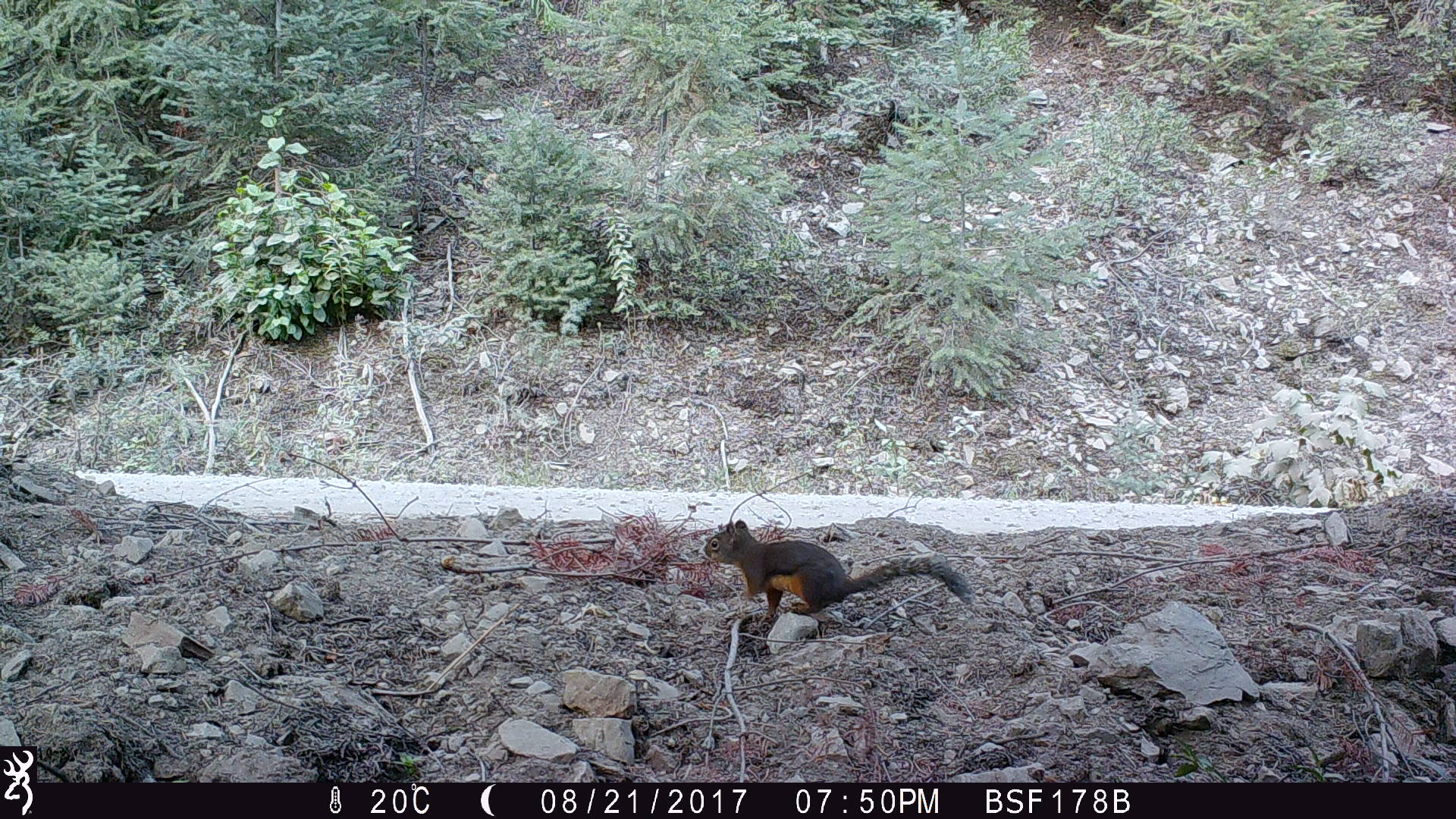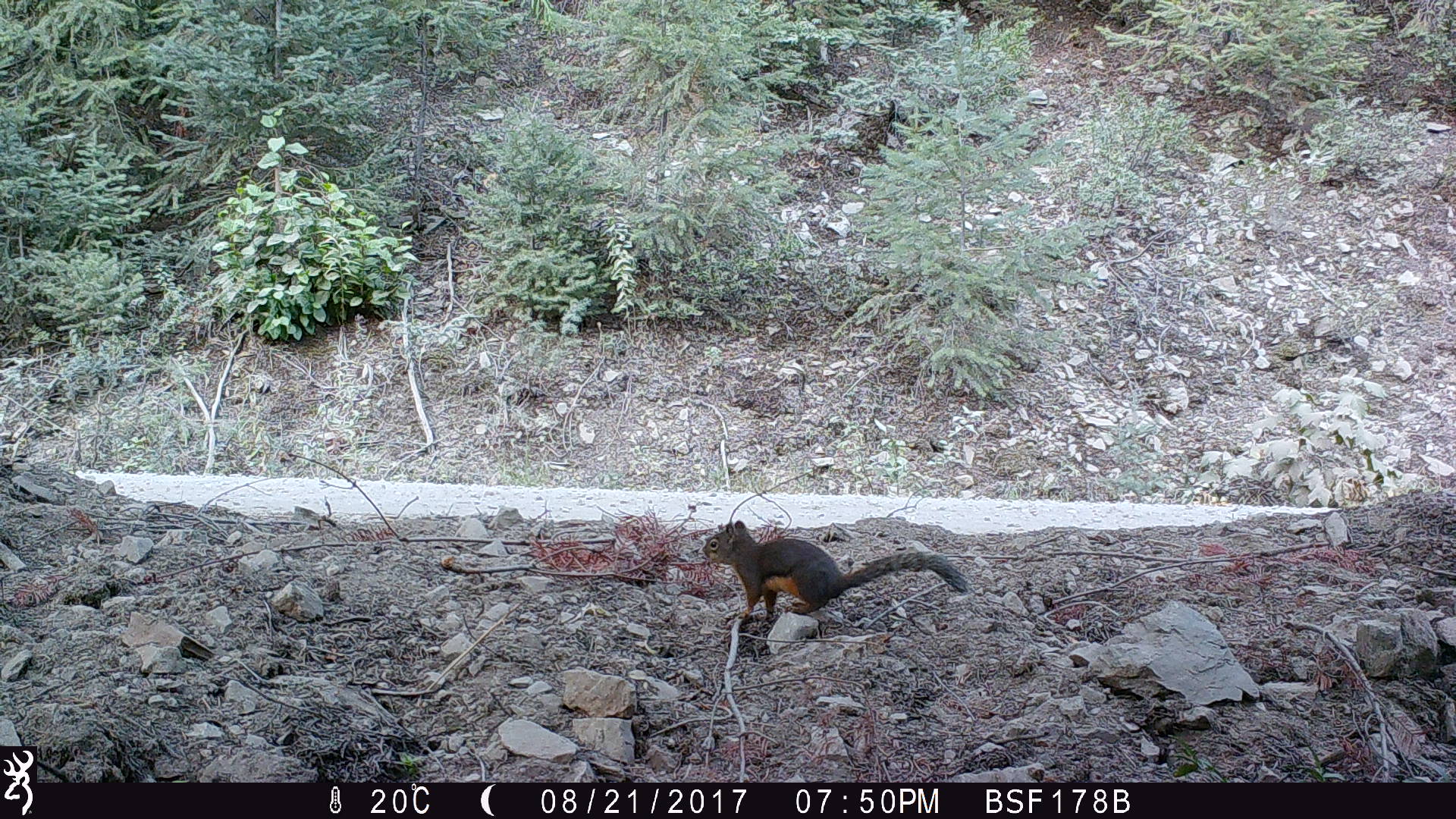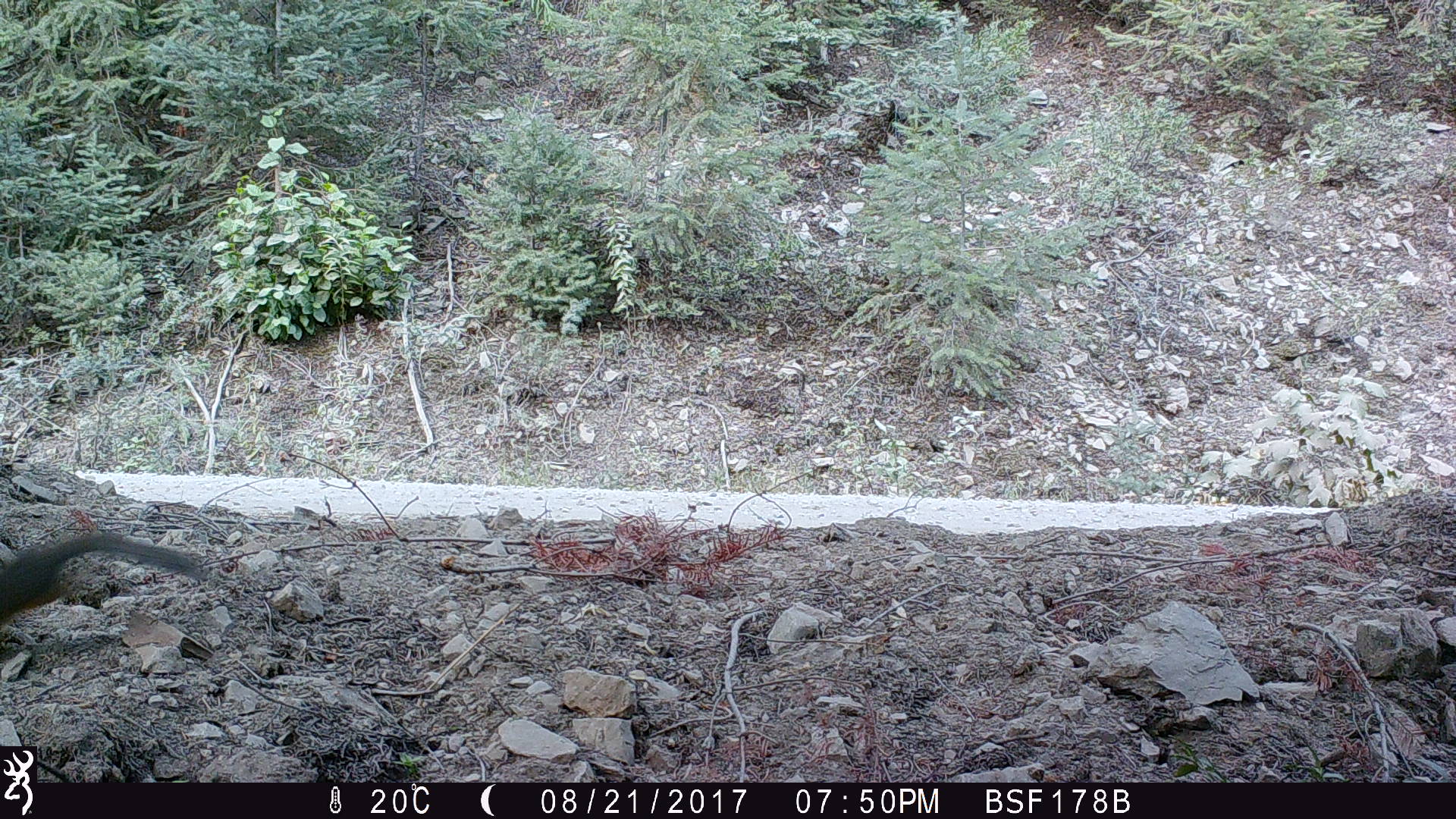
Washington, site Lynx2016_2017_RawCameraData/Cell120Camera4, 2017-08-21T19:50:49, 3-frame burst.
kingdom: Animalia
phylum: Chordata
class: Mammalia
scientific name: Mammalia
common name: small mammal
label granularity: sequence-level